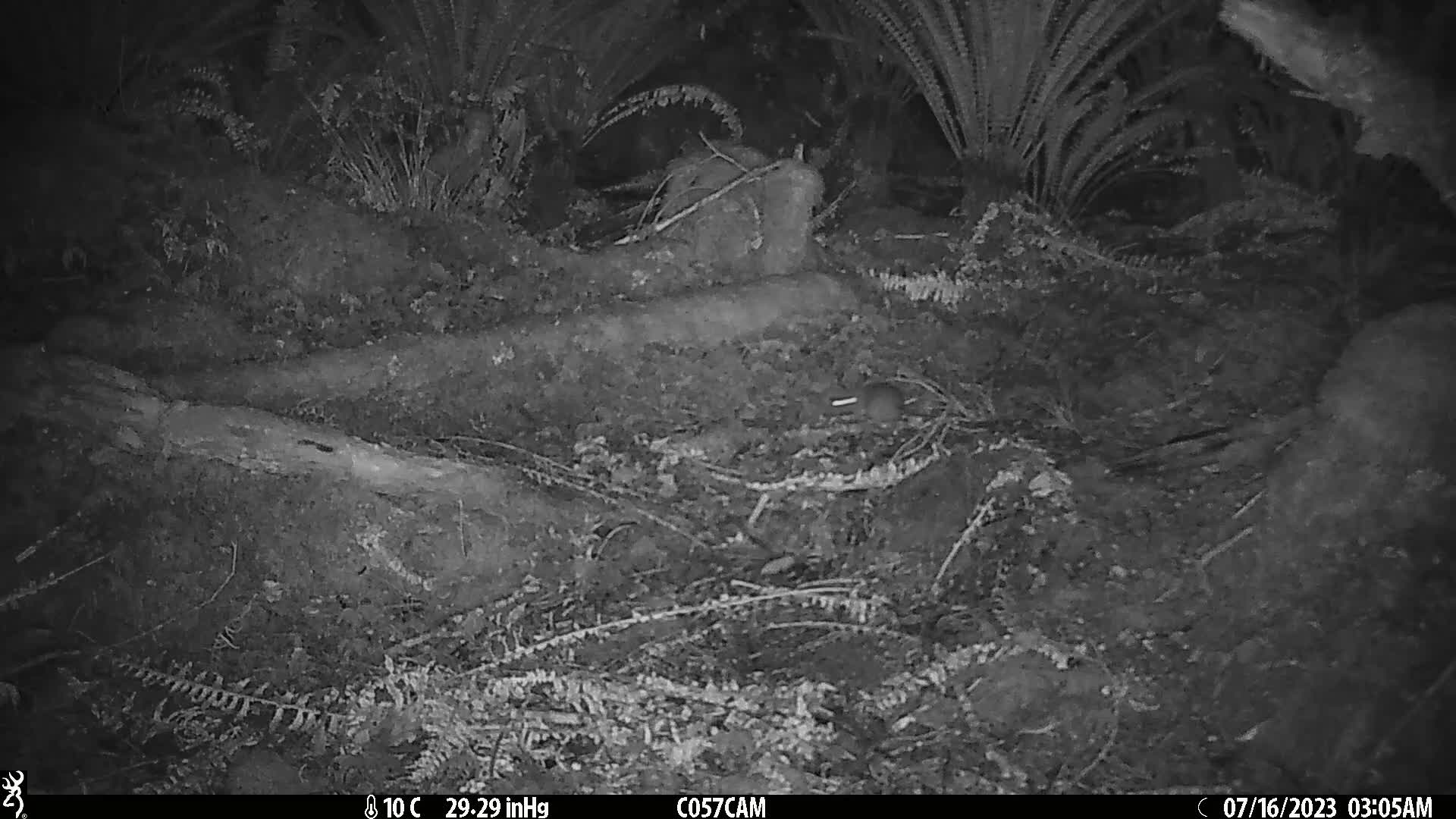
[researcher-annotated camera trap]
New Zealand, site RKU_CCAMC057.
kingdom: Animalia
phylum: Chordata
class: Mammalia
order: Rodentia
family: Muridae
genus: Rattus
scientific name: Rattus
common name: rat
Rat (Rattus).